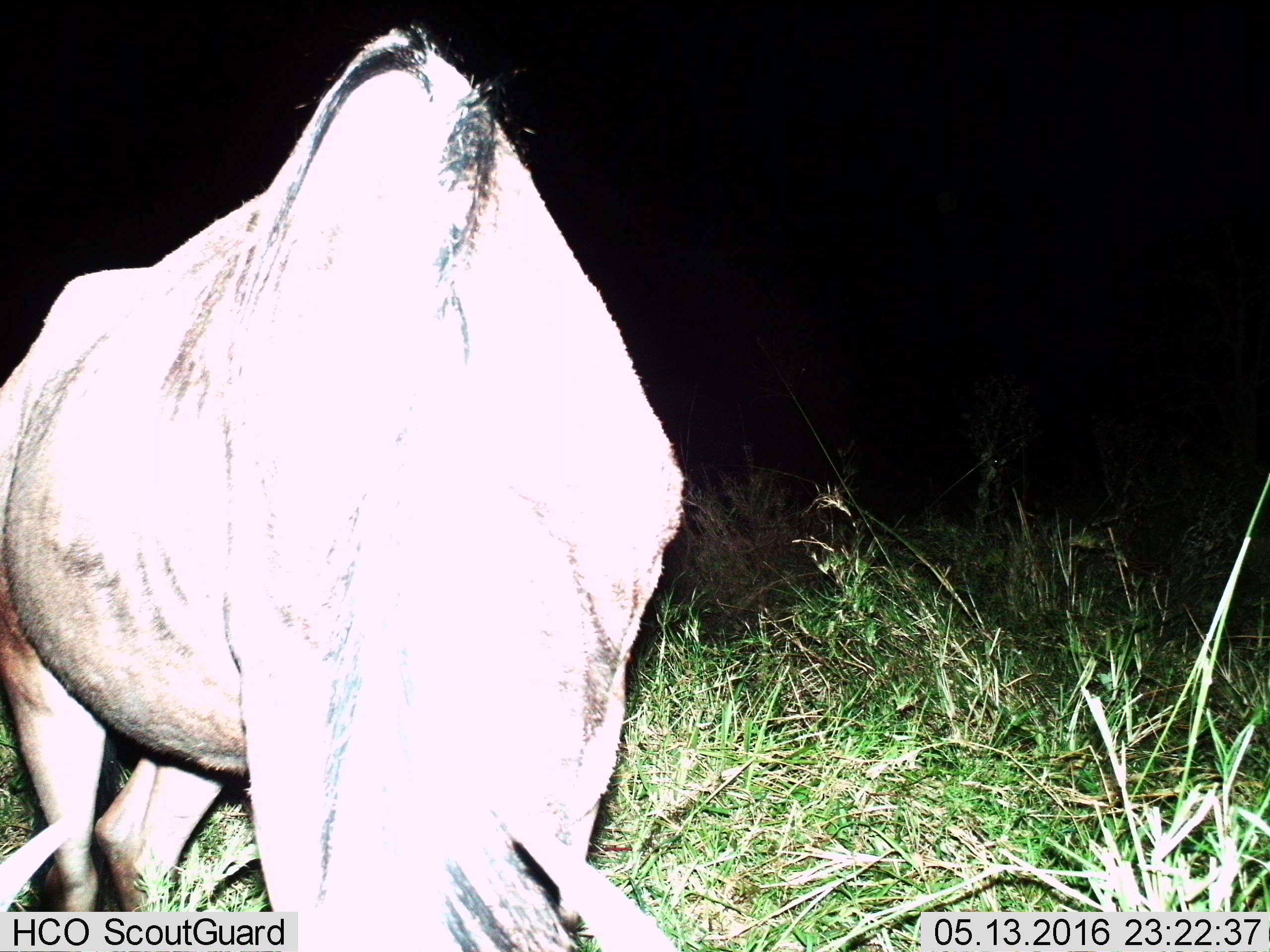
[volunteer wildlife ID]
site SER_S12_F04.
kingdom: Animalia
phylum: Chordata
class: Mammalia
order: Artiodactyla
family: Bovidae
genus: Connochaetes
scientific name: Connochaetes taurinus taurinus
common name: blue wildebeest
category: wildebeestblue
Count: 1.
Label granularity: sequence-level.